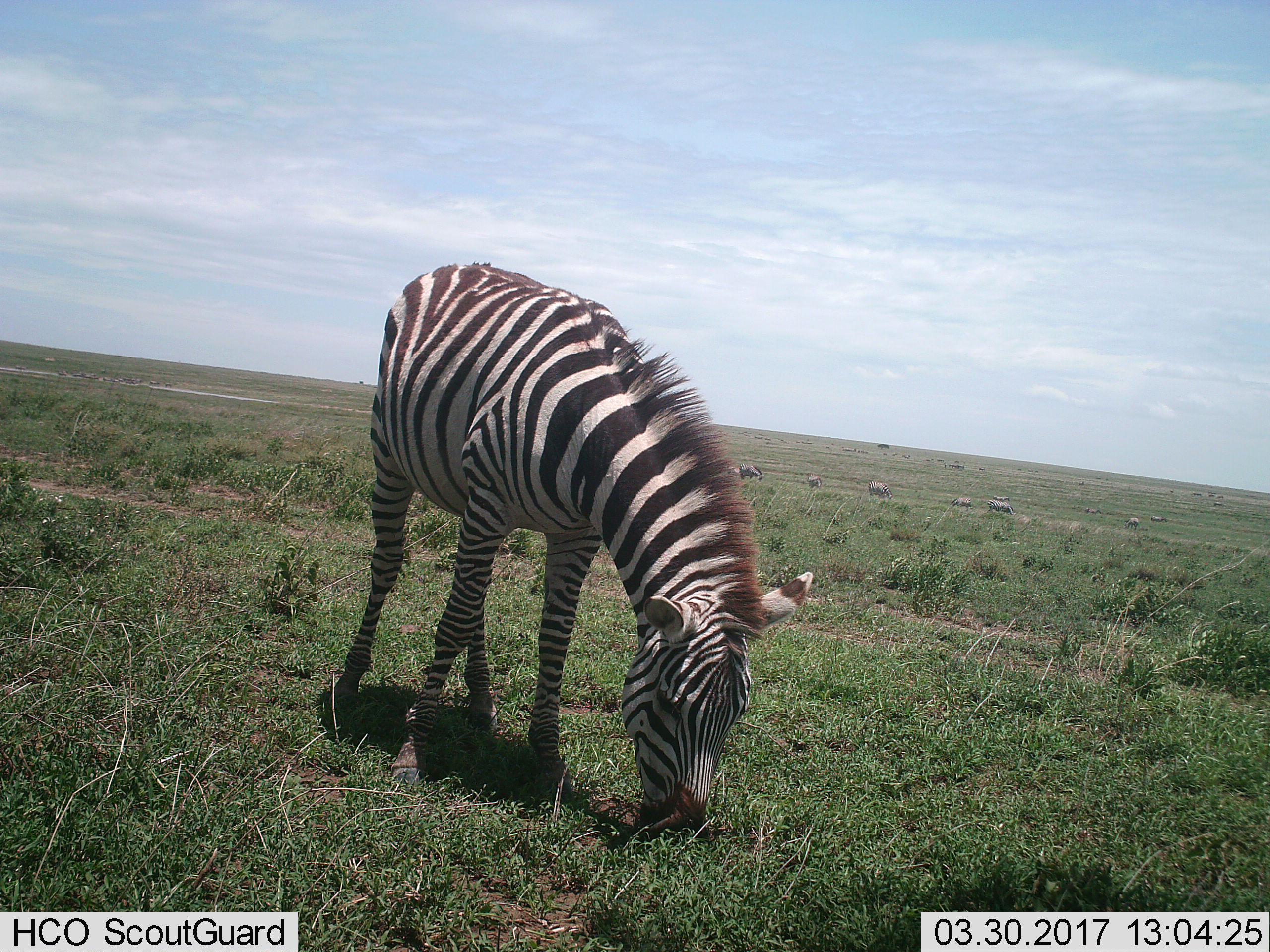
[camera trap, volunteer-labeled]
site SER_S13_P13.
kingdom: Animalia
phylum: Chordata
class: Mammalia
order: Perissodactyla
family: Equidae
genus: Equus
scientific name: Equus quagga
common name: plains zebra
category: zebraplains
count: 11-50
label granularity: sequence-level